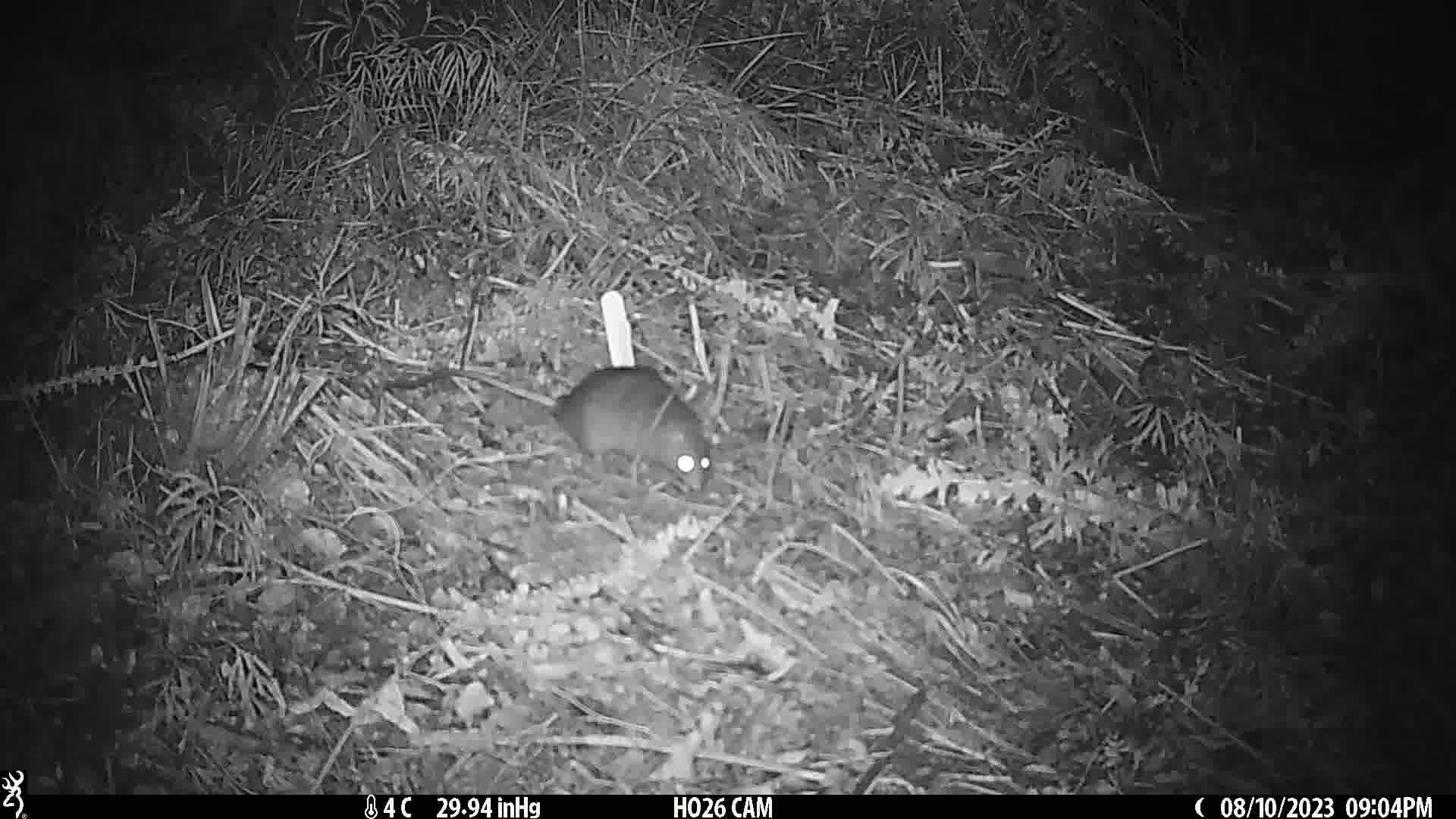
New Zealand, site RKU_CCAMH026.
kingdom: Animalia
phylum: Chordata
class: Mammalia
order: Rodentia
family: Muridae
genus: Rattus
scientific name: Rattus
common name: rat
Rat (Rattus).